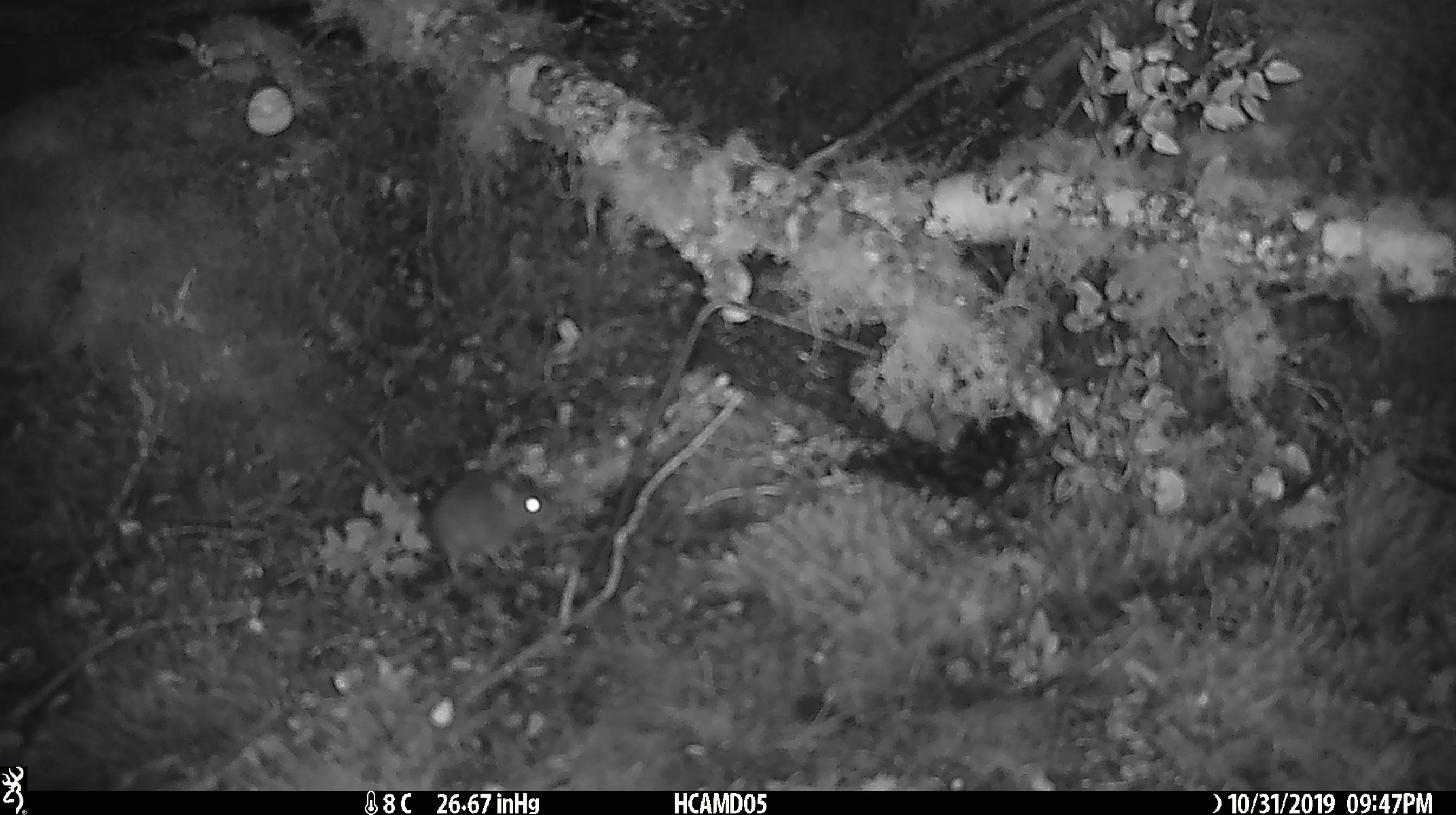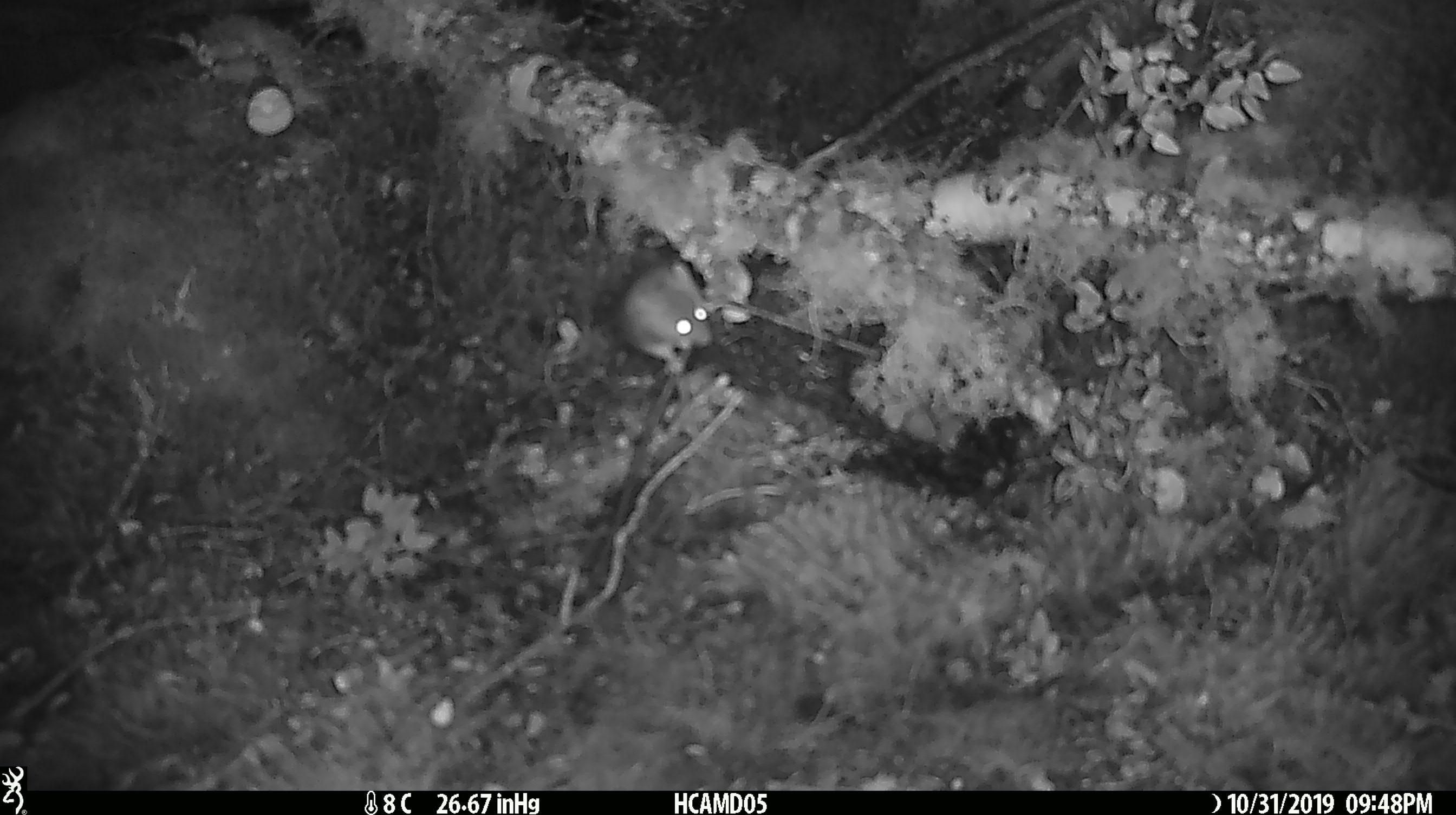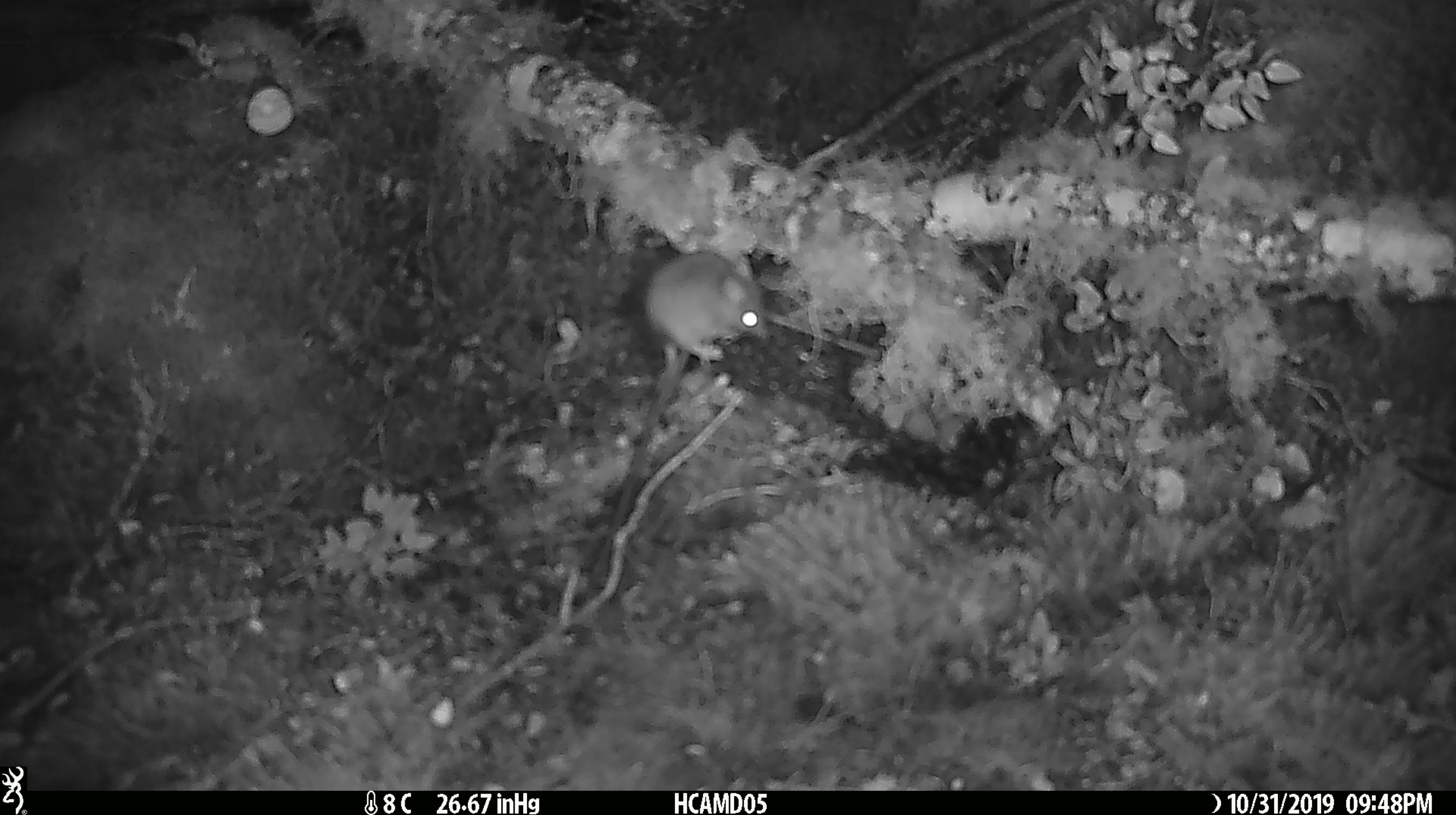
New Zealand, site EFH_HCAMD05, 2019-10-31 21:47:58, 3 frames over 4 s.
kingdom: Animalia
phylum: Chordata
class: Mammalia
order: Rodentia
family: Muridae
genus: Mus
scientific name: Mus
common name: mouse